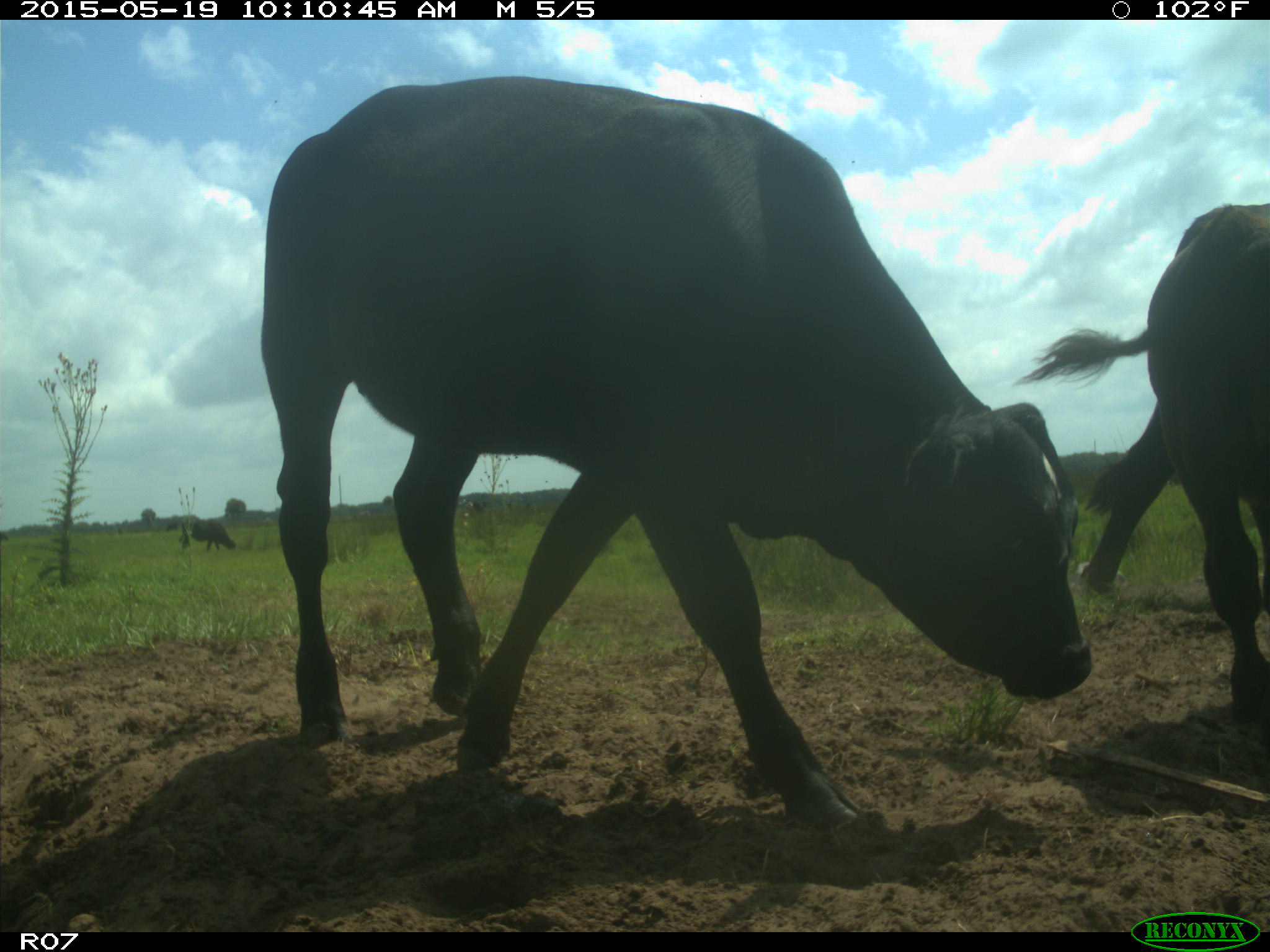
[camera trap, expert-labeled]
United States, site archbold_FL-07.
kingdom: Animalia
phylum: Chordata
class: Mammalia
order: Artiodactyla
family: Bovidae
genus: Bos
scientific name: Bos taurus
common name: domestic cow